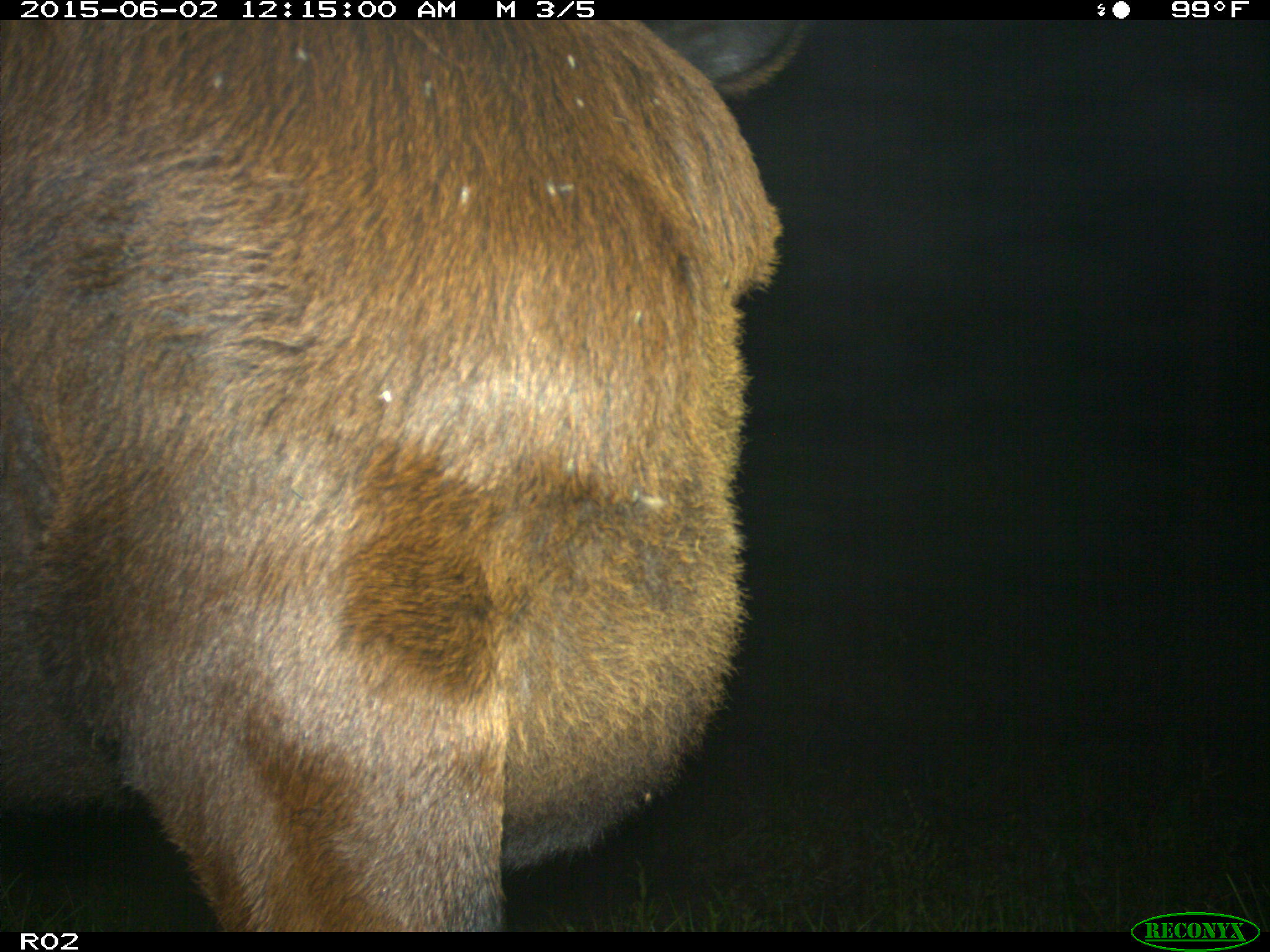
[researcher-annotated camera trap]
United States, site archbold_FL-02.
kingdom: Animalia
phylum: Chordata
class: Mammalia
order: Artiodactyla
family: Bovidae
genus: Bos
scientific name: Bos taurus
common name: domestic cow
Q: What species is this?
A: Bos taurus (domestic cow).